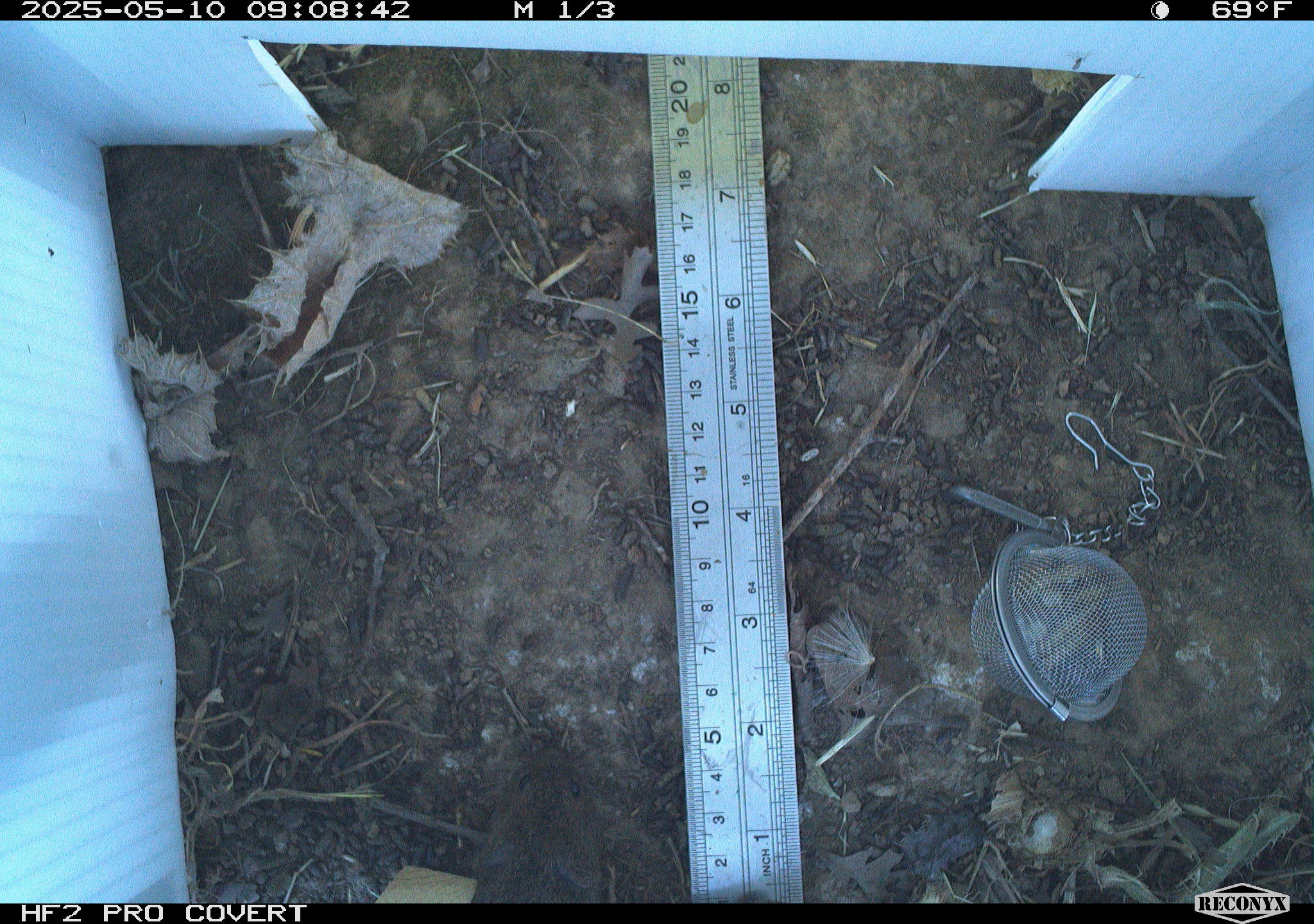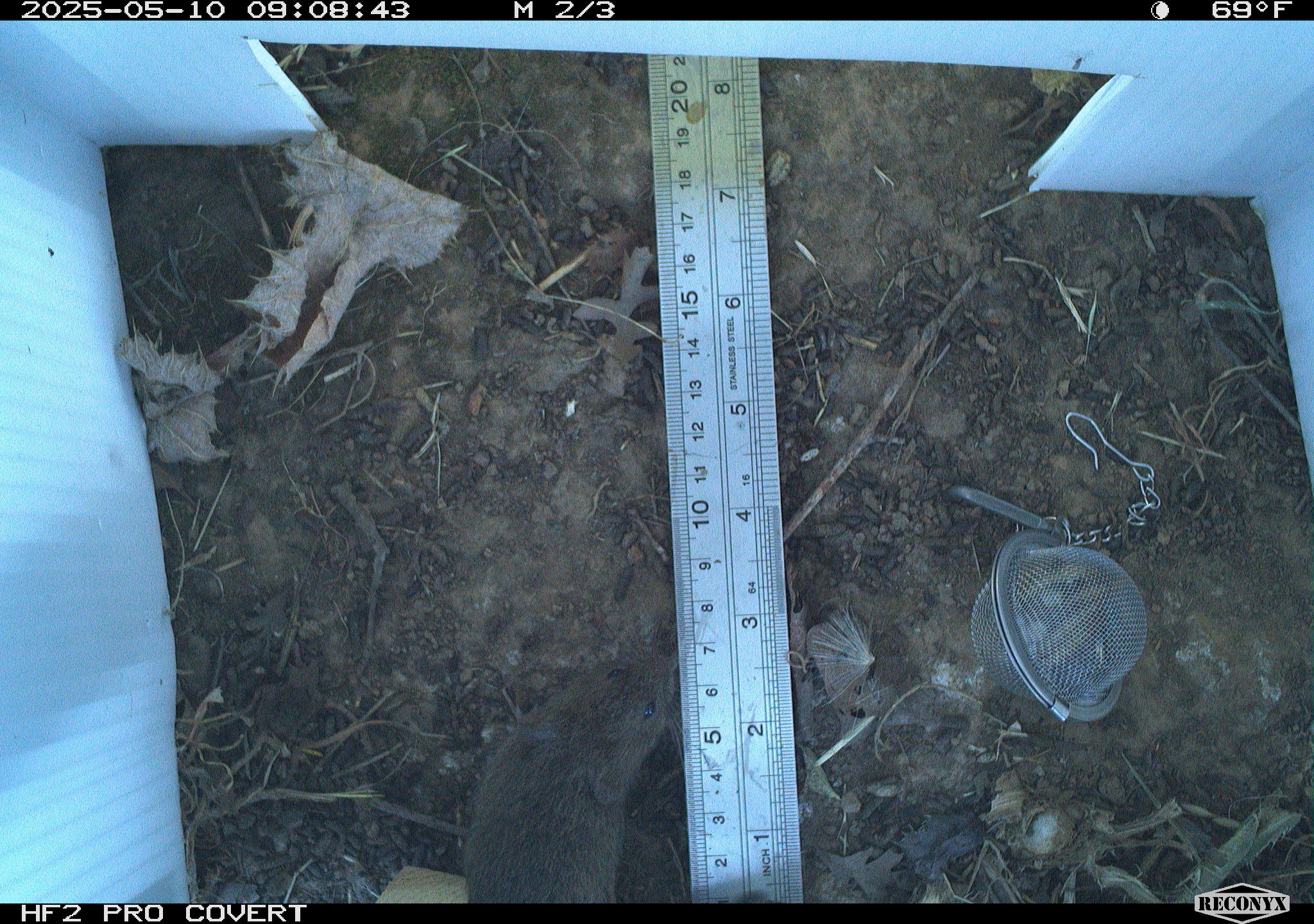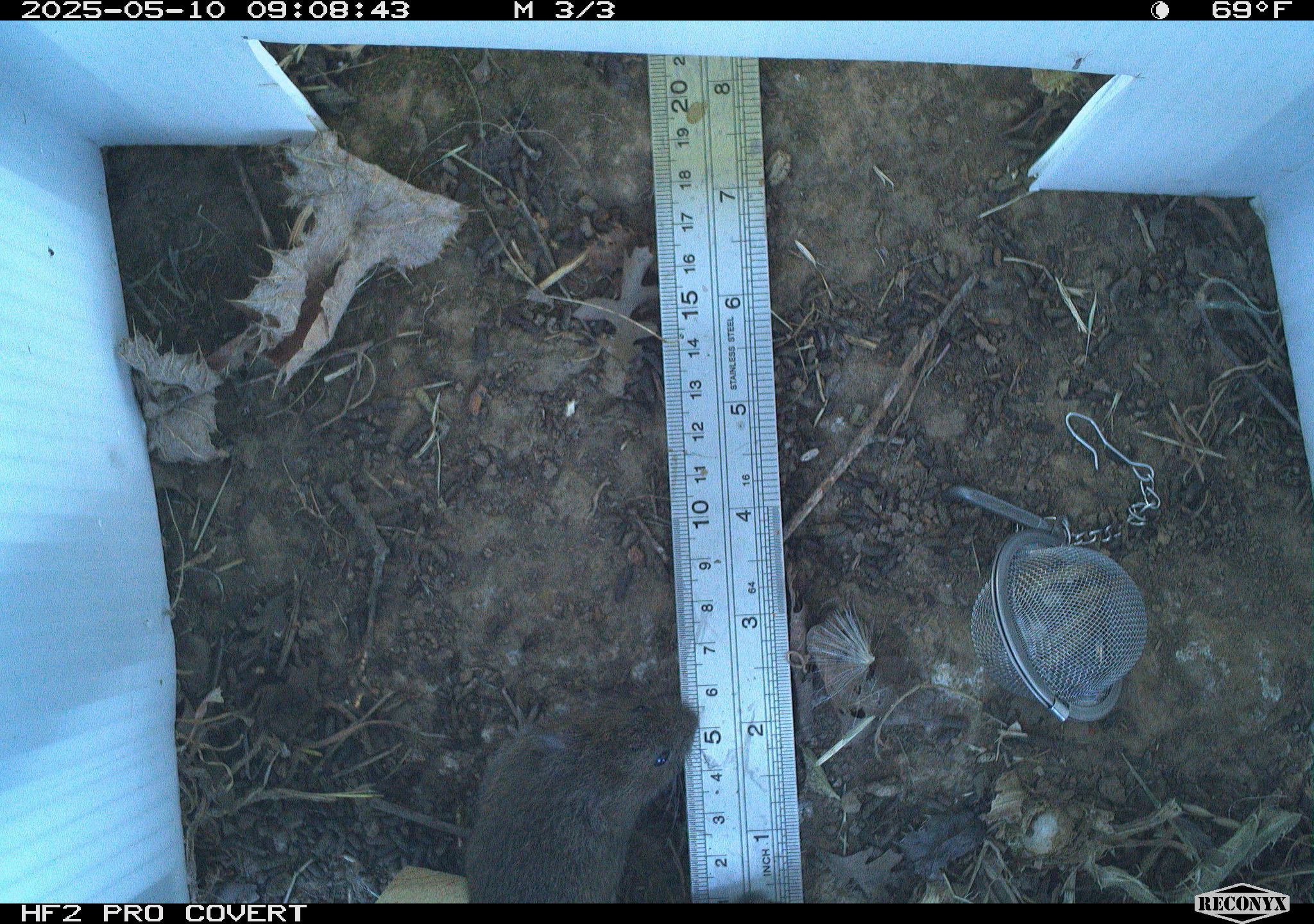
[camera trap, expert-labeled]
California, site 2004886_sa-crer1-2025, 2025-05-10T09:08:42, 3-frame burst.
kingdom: Animalia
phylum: Chordata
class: Mammalia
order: Rodentia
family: Cricetidae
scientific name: Arvicolinae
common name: voles, lemmings, and muskrats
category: arvicolinae subfamily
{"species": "arvicolinae subfamily (voles, lemmings, and muskrats) (Arvicolinae)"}